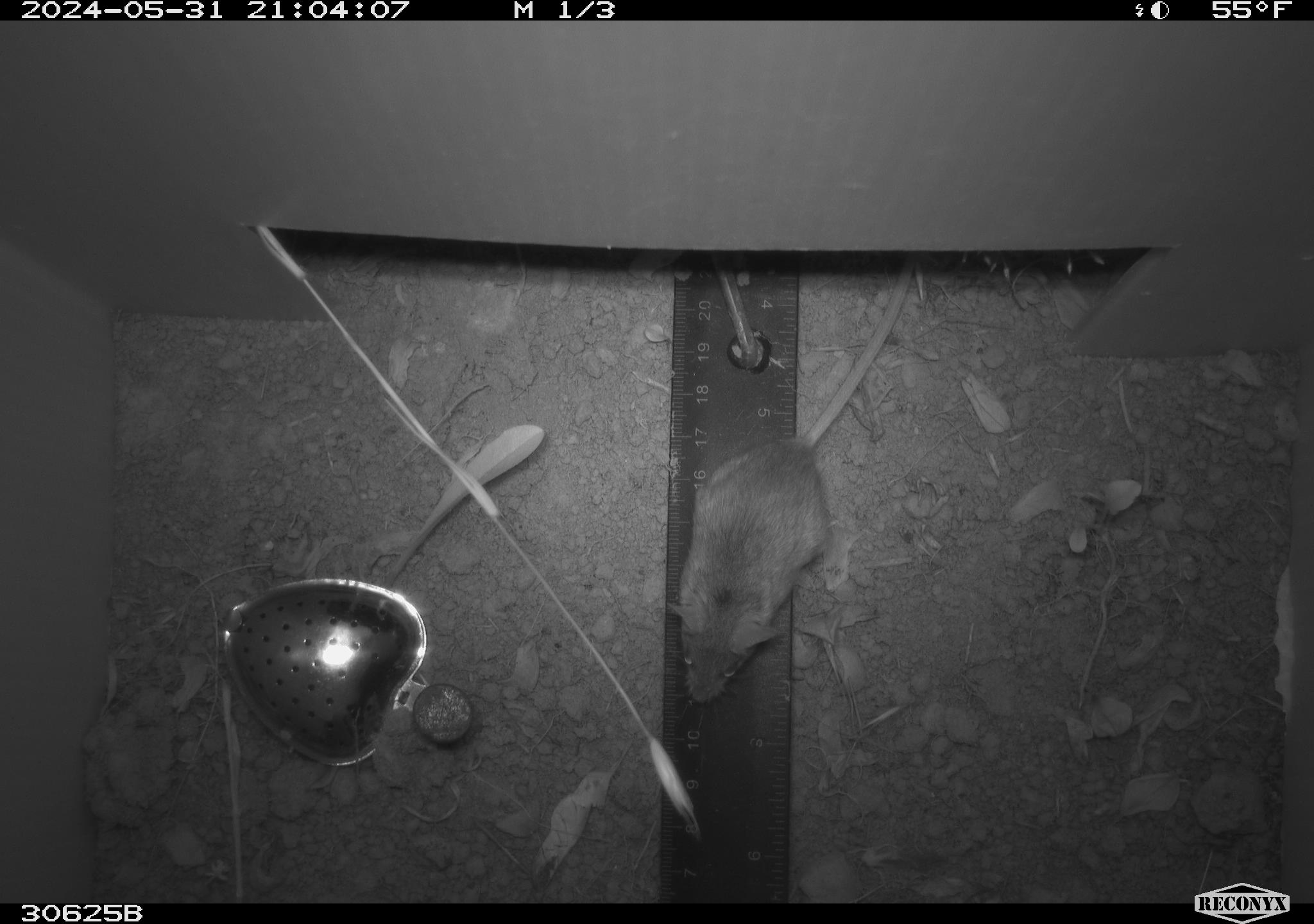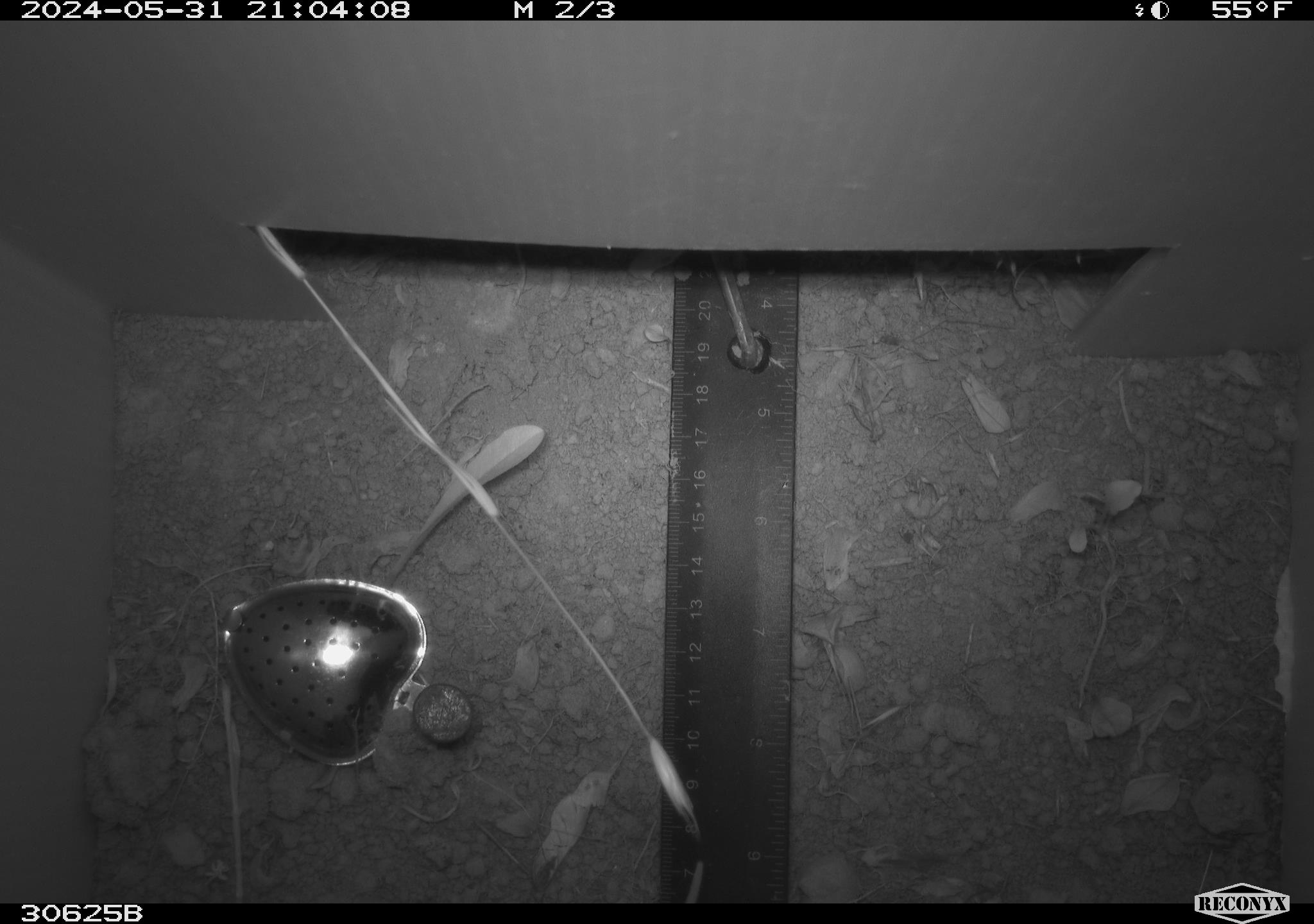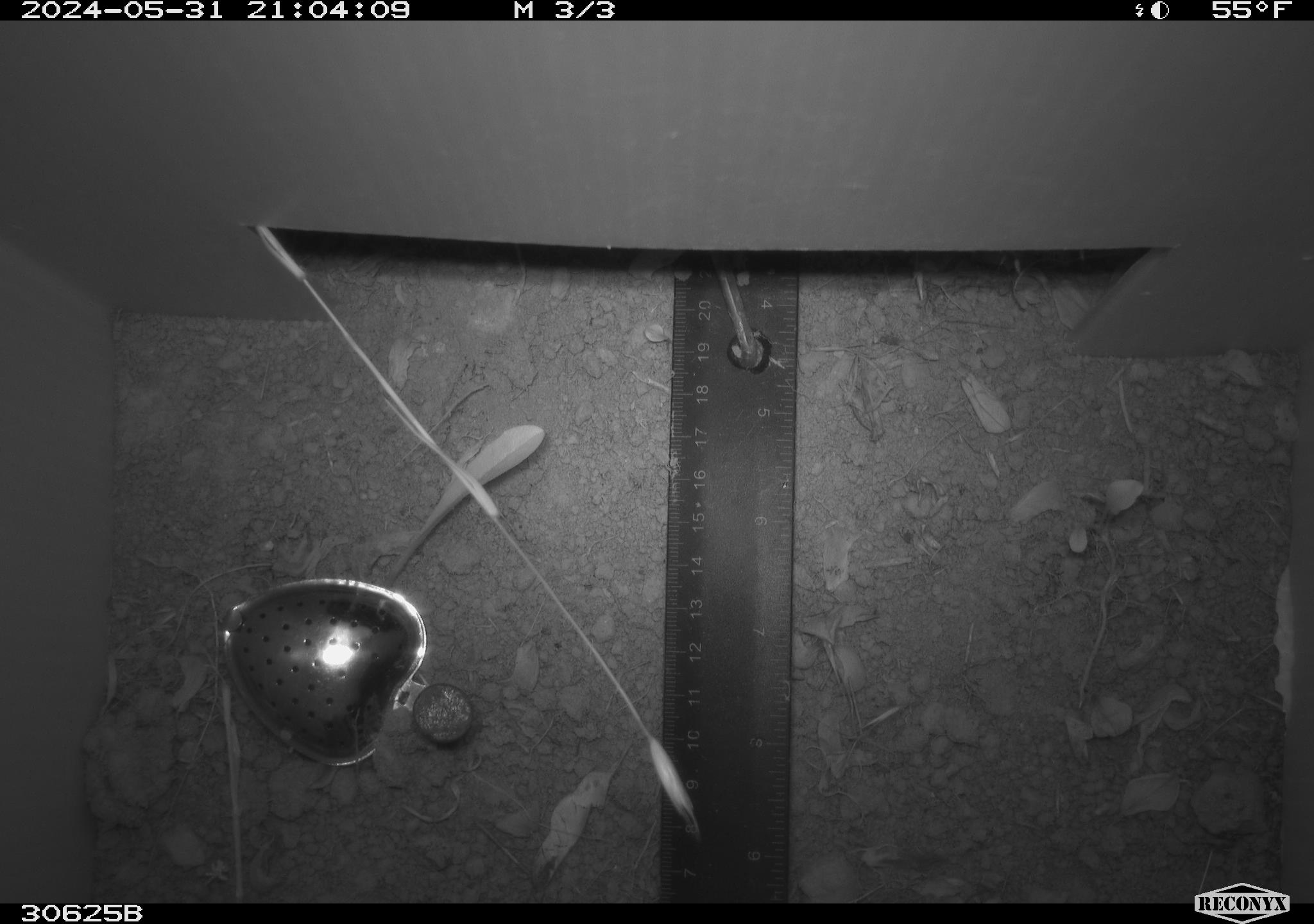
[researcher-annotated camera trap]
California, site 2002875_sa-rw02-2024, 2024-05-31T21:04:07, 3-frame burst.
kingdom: Animalia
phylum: Chordata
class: Mammalia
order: Rodentia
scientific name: Rodentia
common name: mouse species